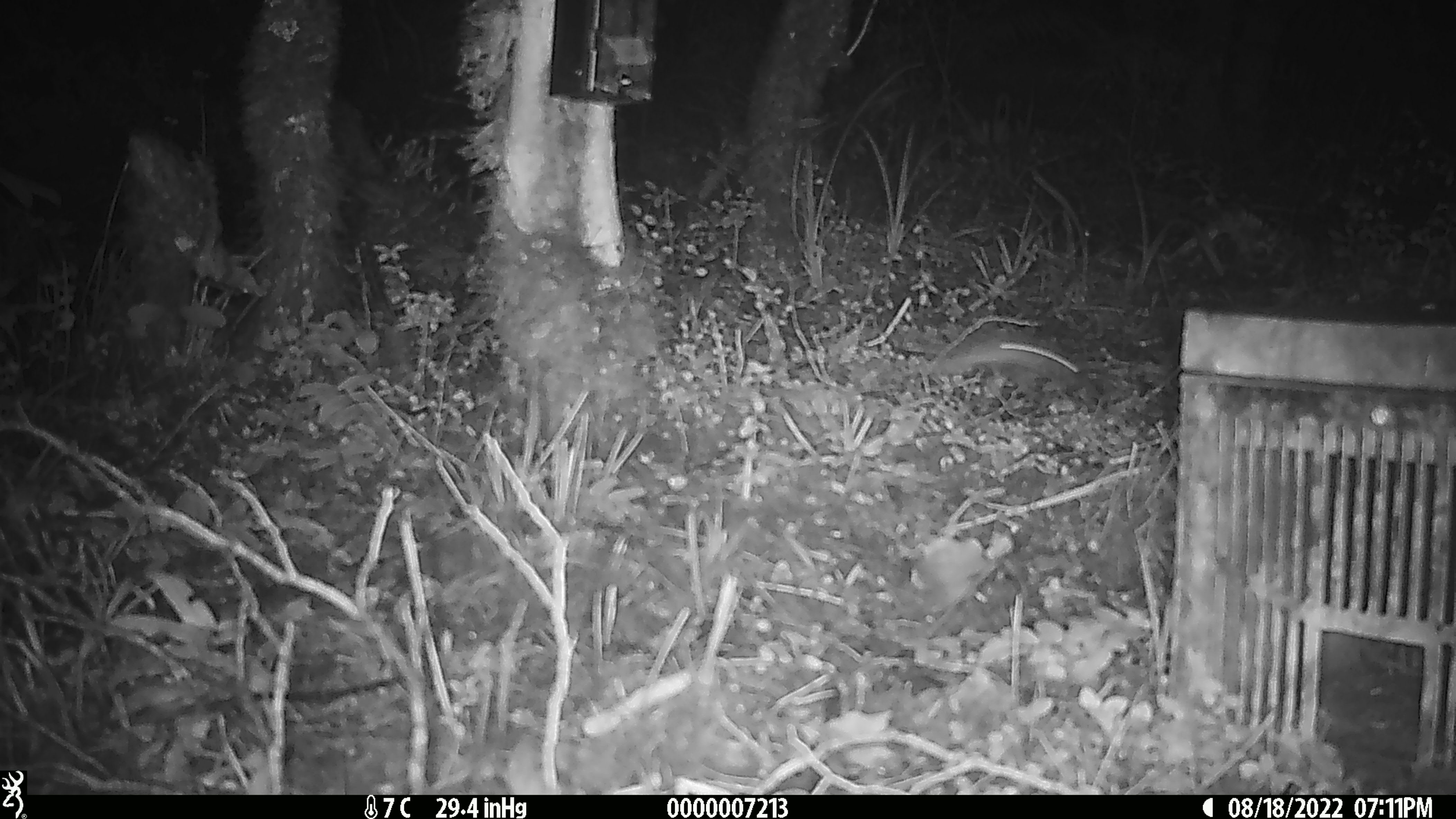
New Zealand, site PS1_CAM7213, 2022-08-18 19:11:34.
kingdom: Animalia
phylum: Chordata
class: Mammalia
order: Rodentia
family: Muridae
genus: Mus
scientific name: Mus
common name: mouse